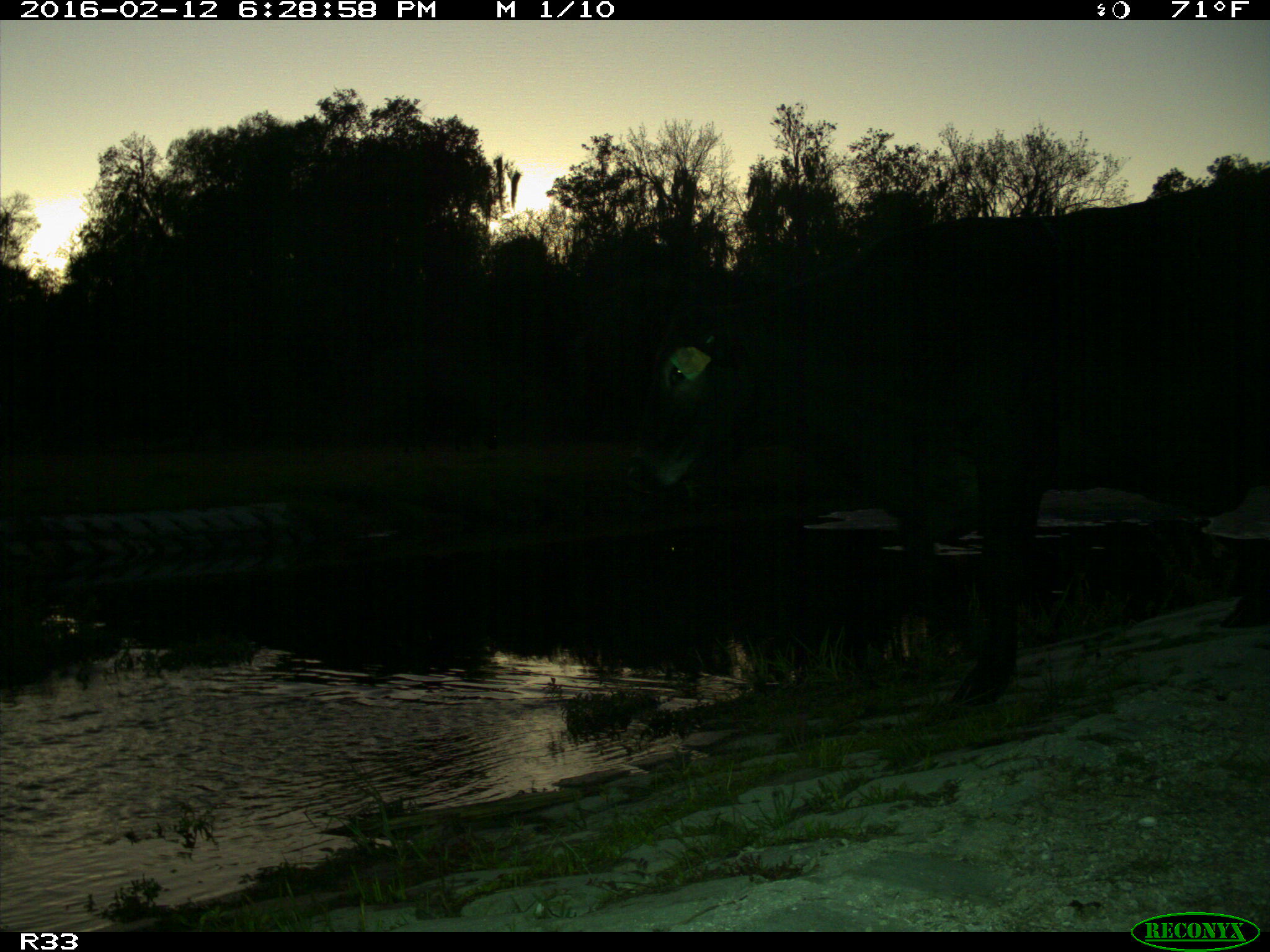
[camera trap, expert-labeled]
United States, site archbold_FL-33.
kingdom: Animalia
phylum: Chordata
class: Mammalia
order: Artiodactyla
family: Bovidae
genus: Bos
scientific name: Bos taurus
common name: domestic cow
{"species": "Bos taurus (domestic cow)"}